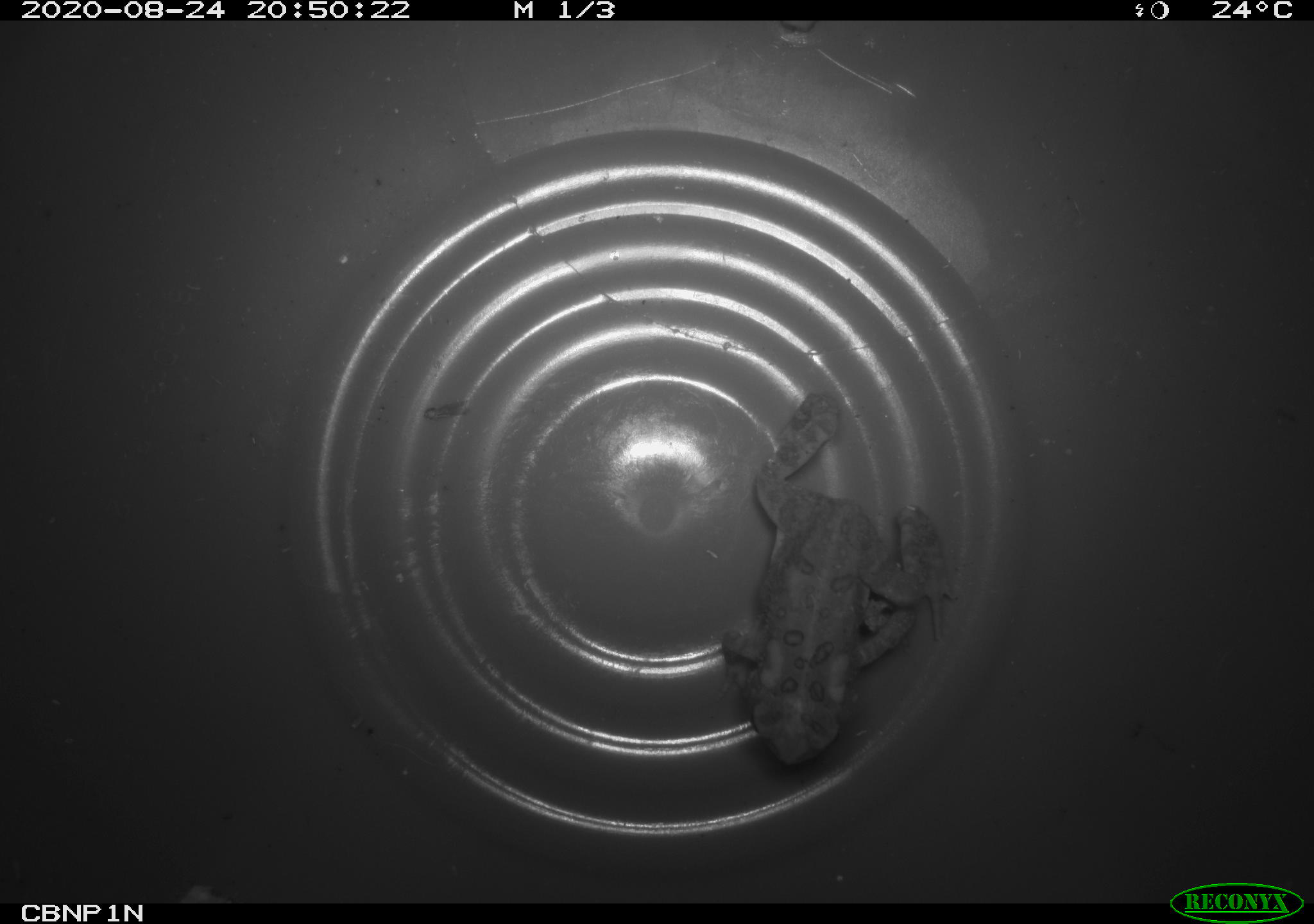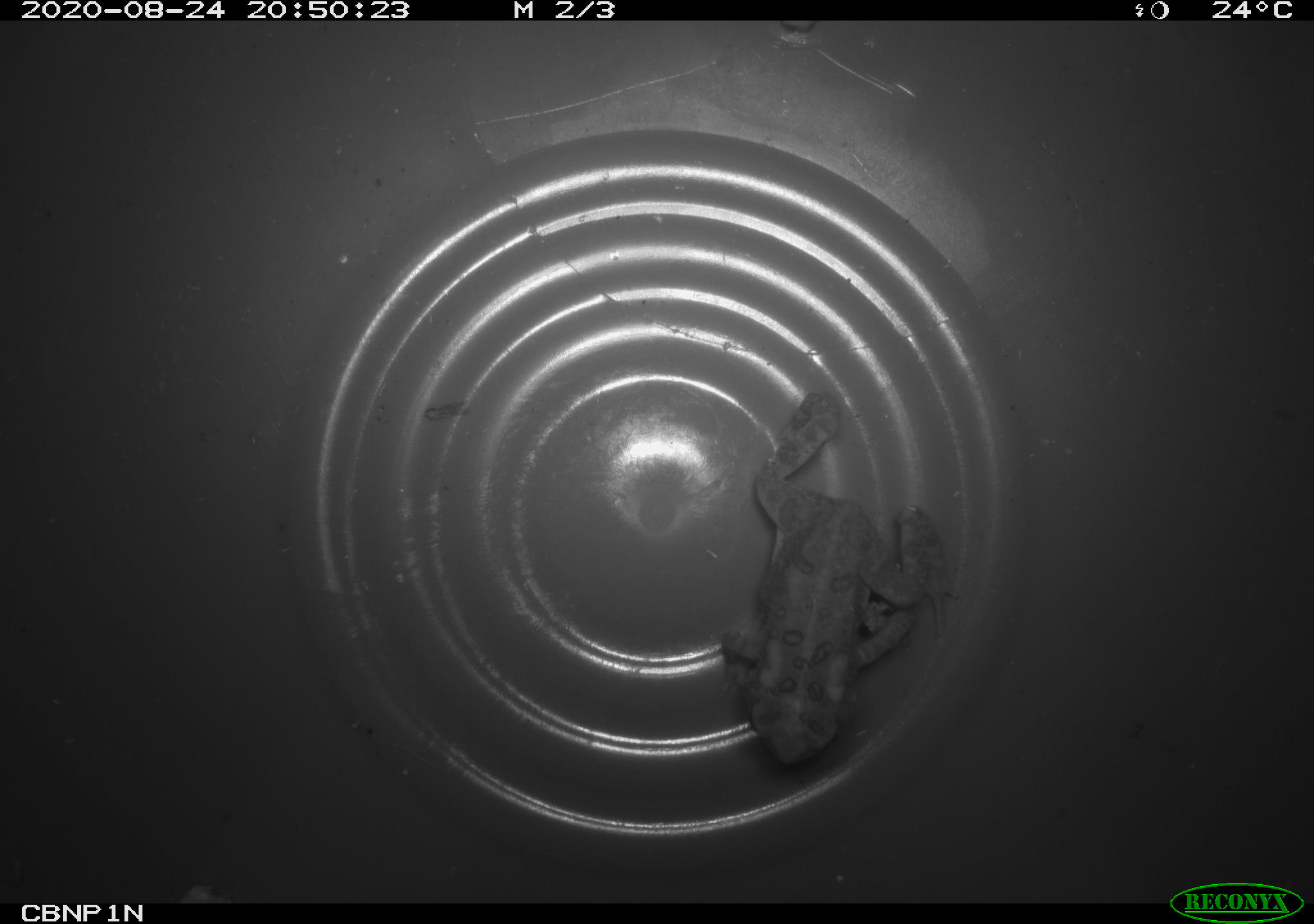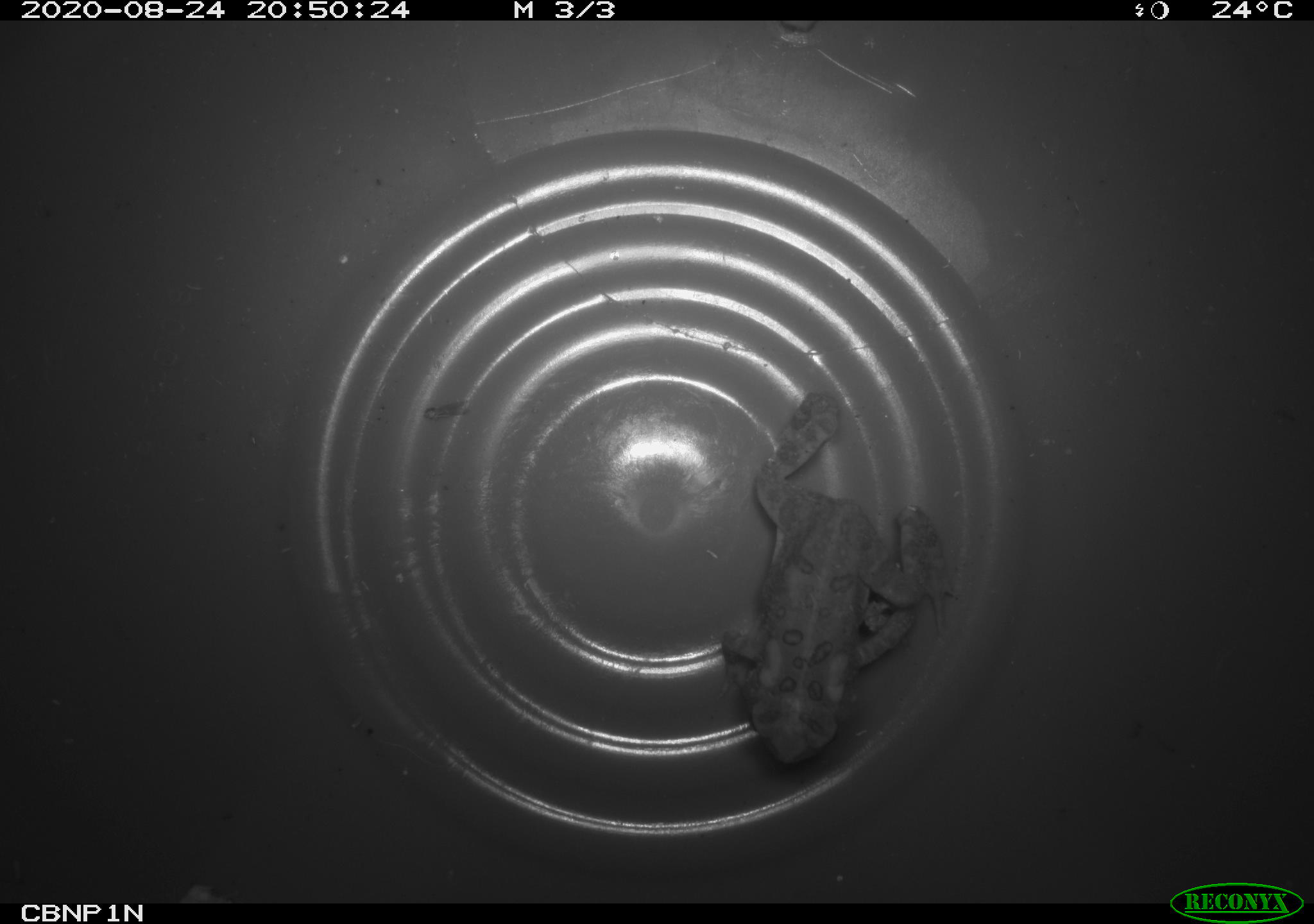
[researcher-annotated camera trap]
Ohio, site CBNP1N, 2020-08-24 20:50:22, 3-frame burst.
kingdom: Animalia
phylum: Chordata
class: Amphibia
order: Anura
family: Bufonidae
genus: Anaxyrus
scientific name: Anaxyrus americanus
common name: american toad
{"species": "american toad (Anaxyrus americanus)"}